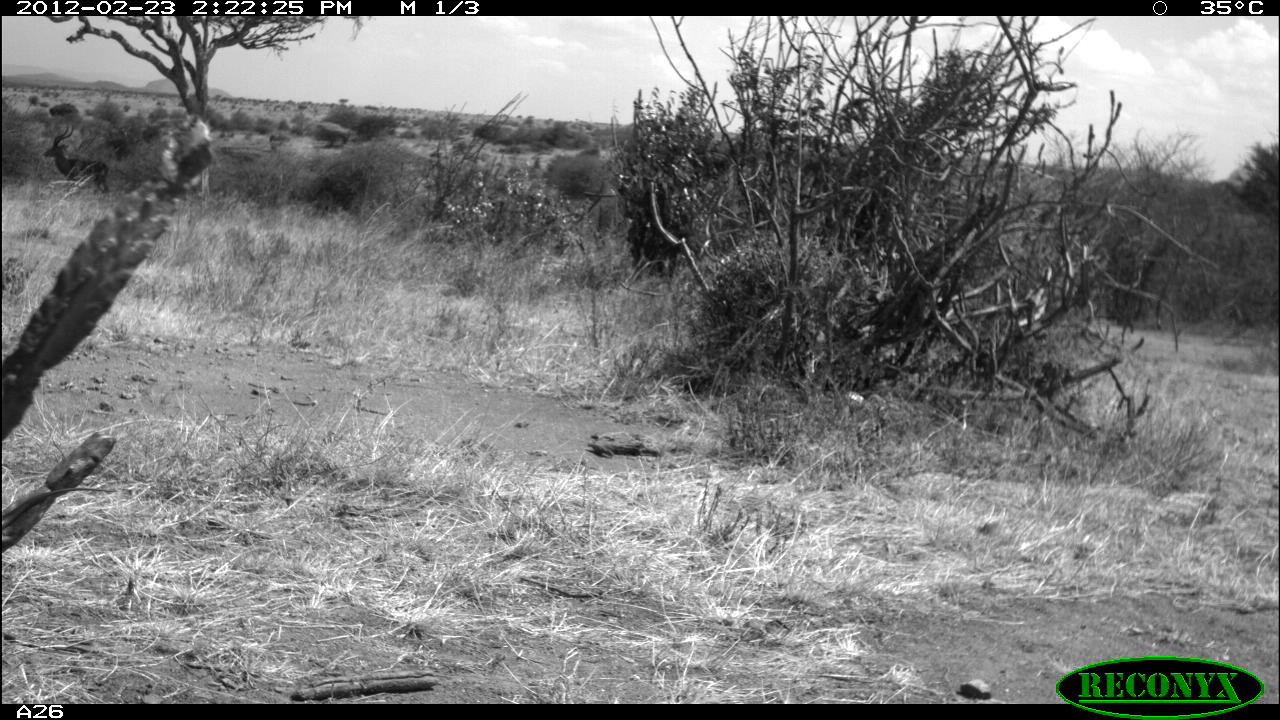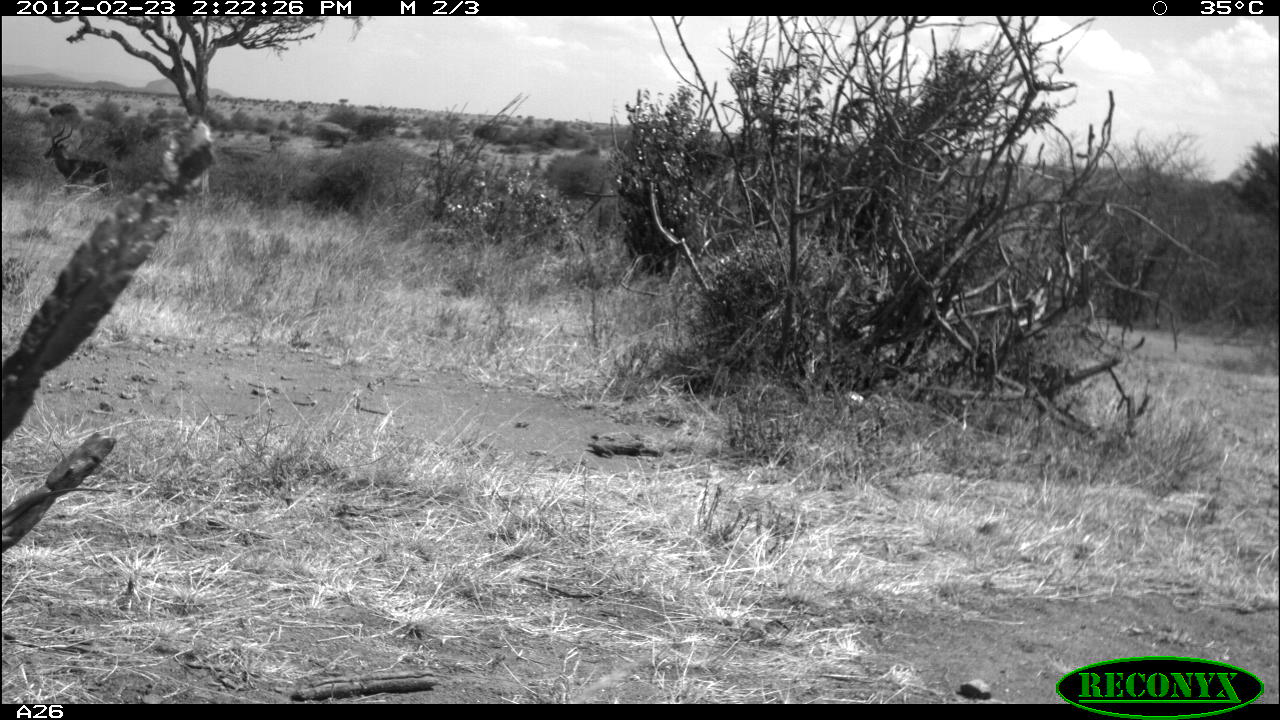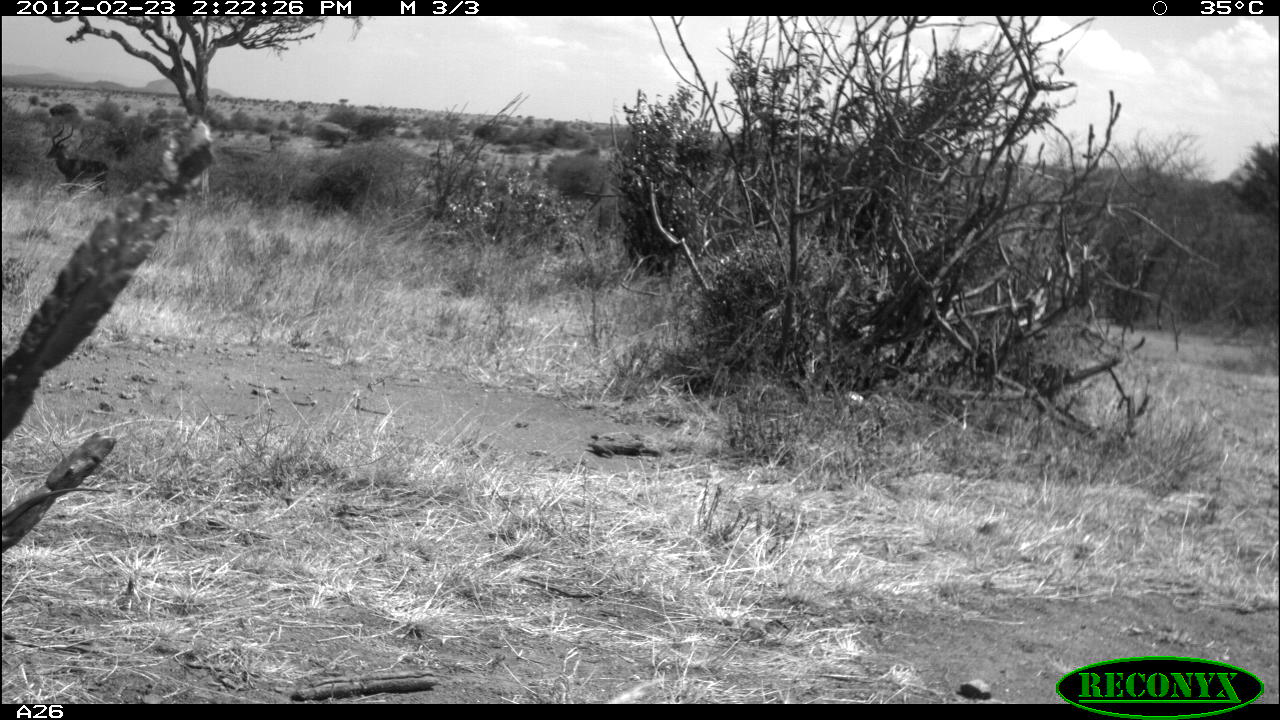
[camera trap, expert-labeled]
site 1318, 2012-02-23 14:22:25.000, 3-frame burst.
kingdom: Animalia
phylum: Chordata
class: Mammalia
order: Artiodactyla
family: Bovidae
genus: Aepyceros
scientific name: Aepyceros melampus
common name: impala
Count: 1.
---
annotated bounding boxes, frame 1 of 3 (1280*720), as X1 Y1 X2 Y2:
aepyceros melampus: 42 125 109 193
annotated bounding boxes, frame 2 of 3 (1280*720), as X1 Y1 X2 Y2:
aepyceros melampus: 43 125 108 197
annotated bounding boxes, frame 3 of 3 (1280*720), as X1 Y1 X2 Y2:
aepyceros melampus: 43 123 111 194